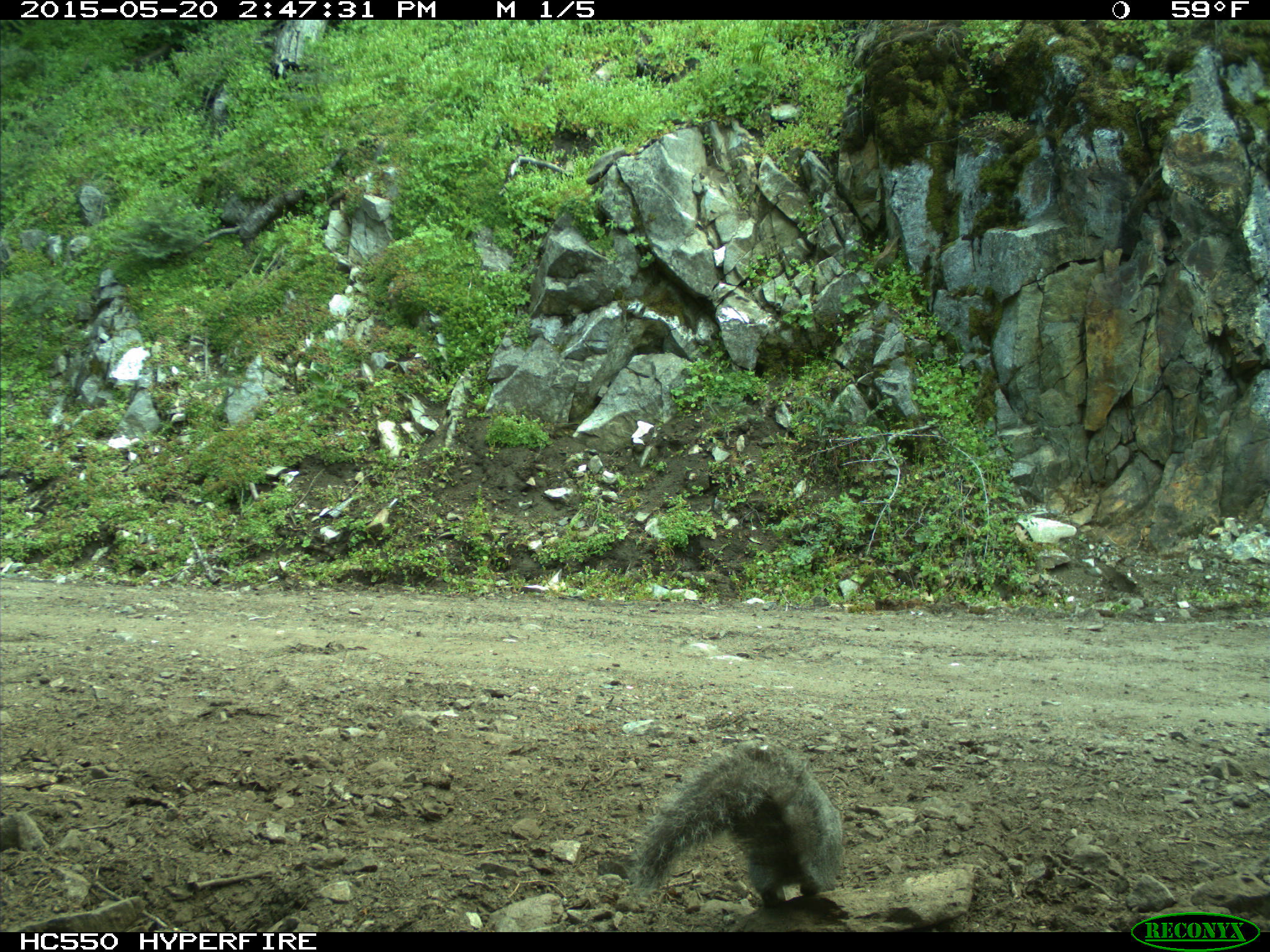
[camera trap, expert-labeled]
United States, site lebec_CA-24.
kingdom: Animalia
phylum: Chordata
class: Mammalia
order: Rodentia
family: Sciuridae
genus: Sciurus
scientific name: Sciurus carolinensis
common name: eastern gray squirrel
Sciurus carolinensis (eastern gray squirrel).